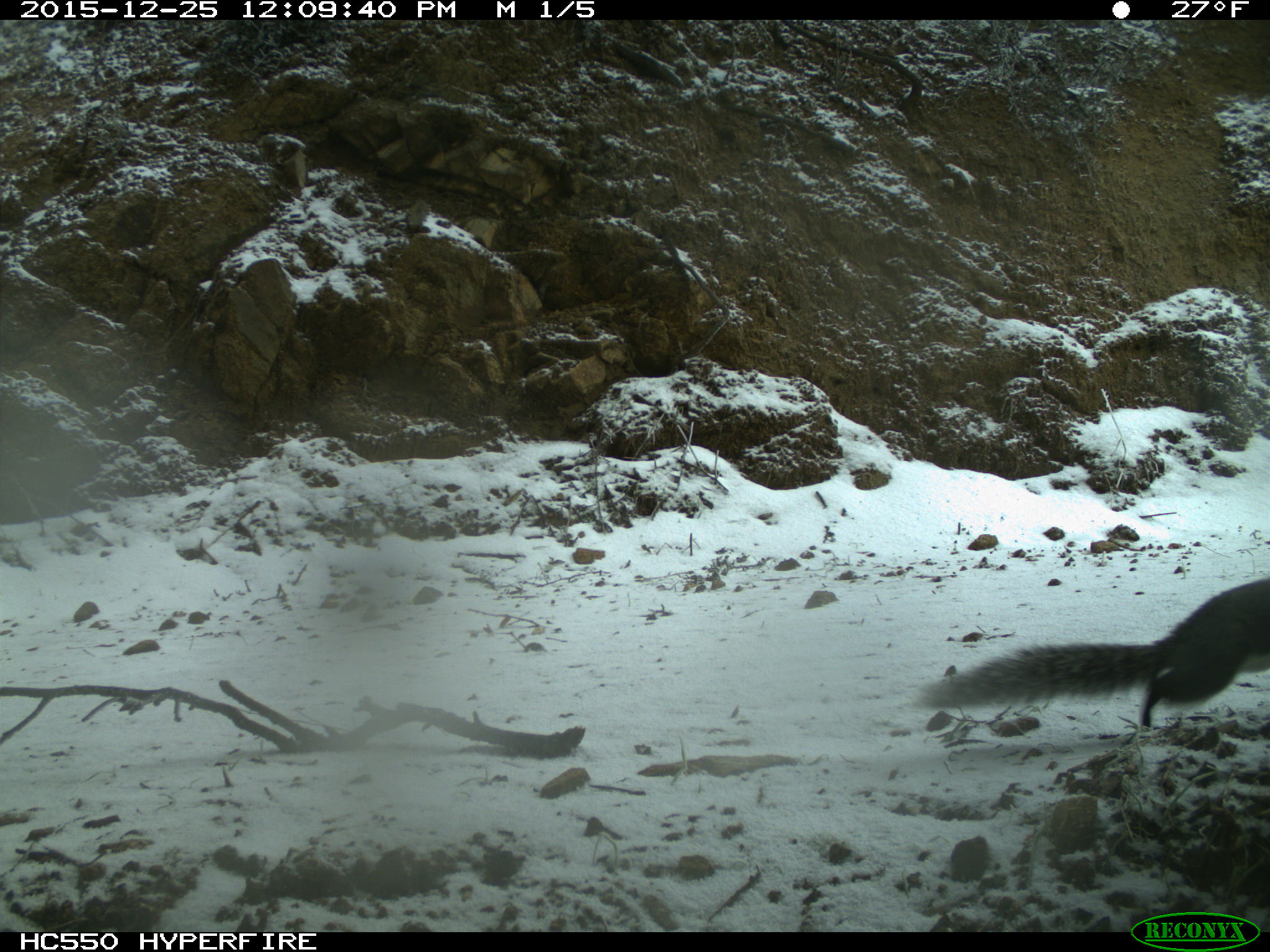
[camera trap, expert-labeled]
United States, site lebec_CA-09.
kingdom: Animalia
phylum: Chordata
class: Mammalia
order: Rodentia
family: Sciuridae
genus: Sciurus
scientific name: Sciurus carolinensis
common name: eastern gray squirrel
Sciurus carolinensis (eastern gray squirrel).